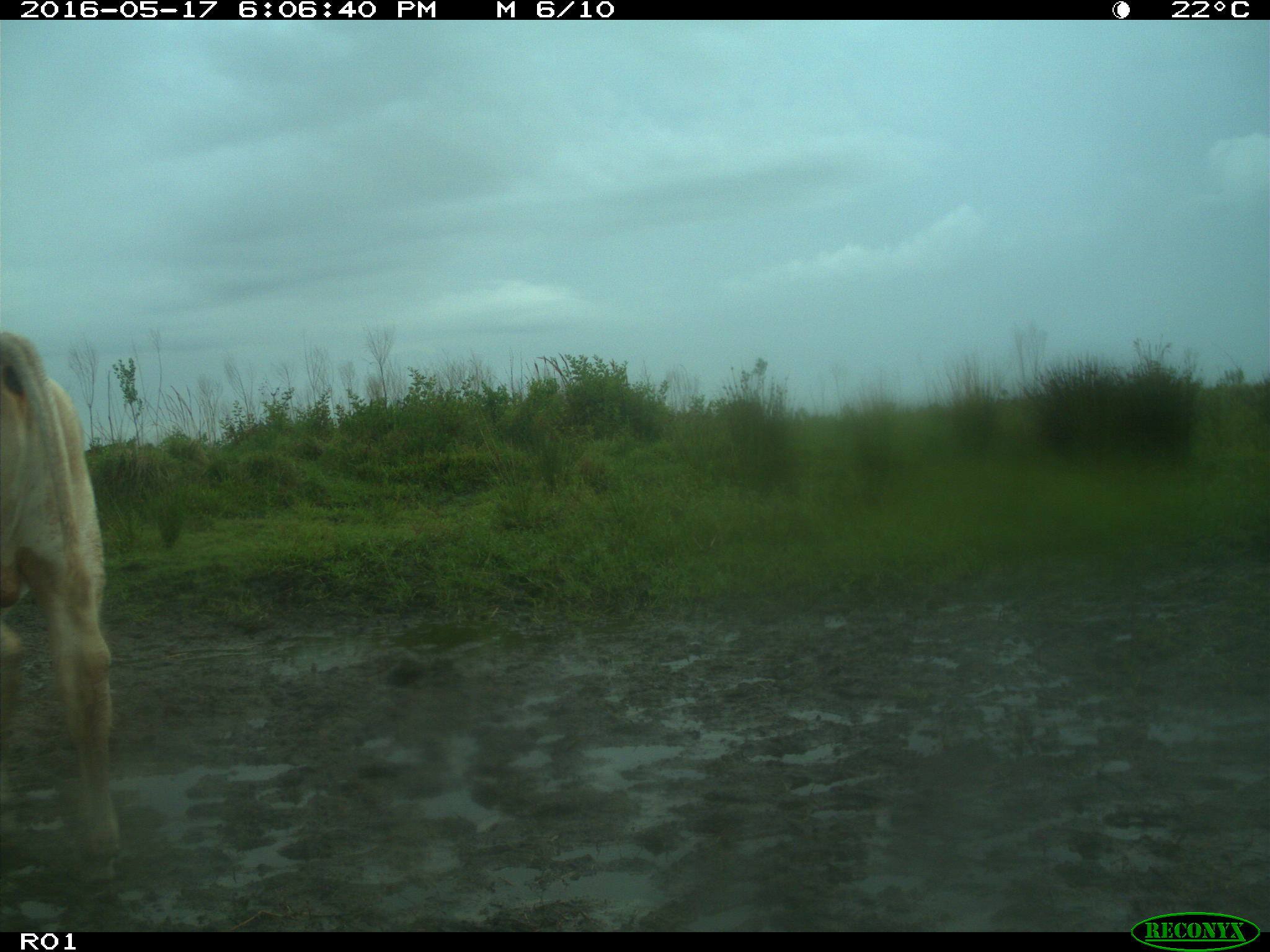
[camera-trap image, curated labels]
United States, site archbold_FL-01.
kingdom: Animalia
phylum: Chordata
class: Mammalia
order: Artiodactyla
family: Bovidae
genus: Bos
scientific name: Bos taurus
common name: domestic cow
Bos taurus (domestic cow).